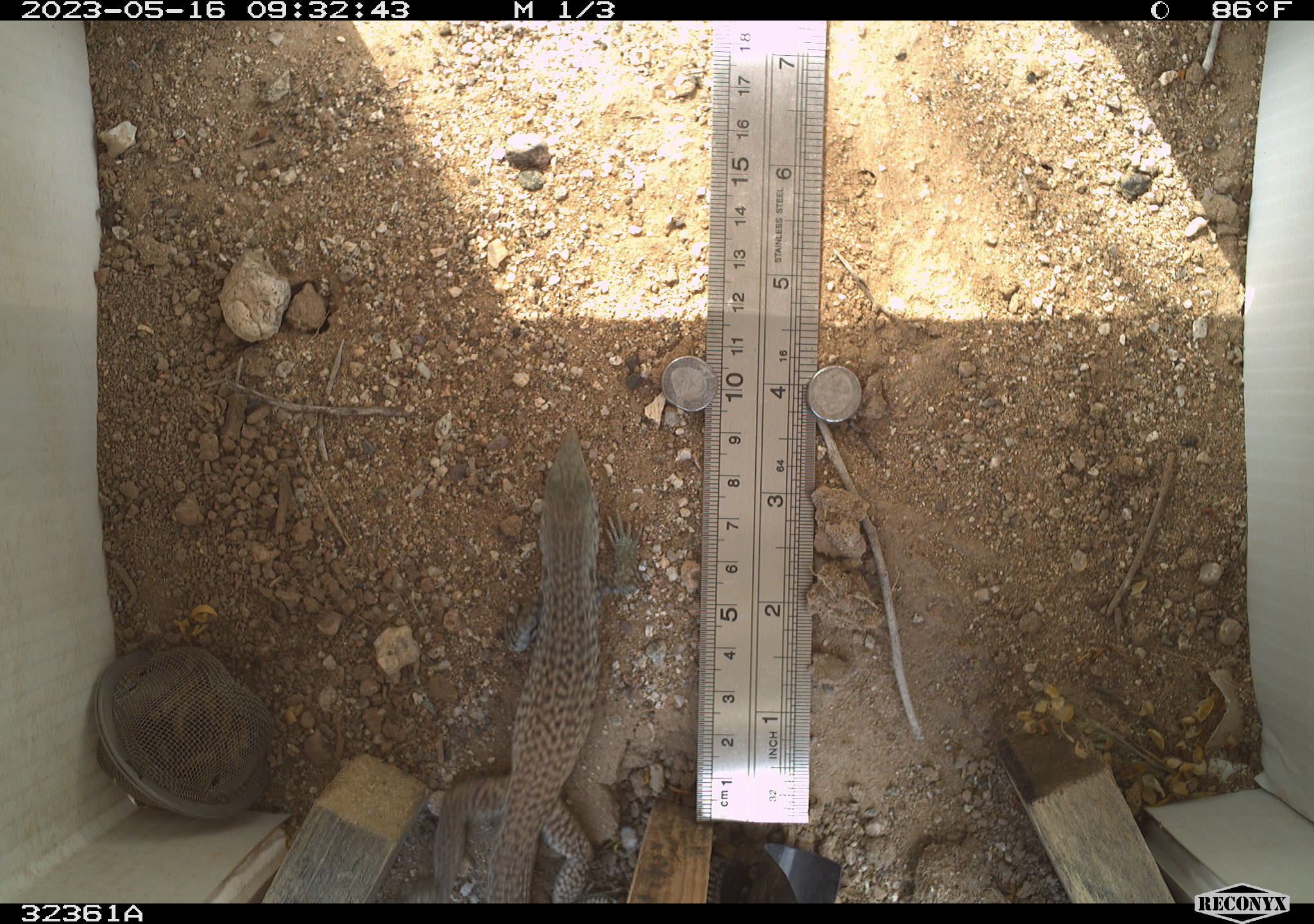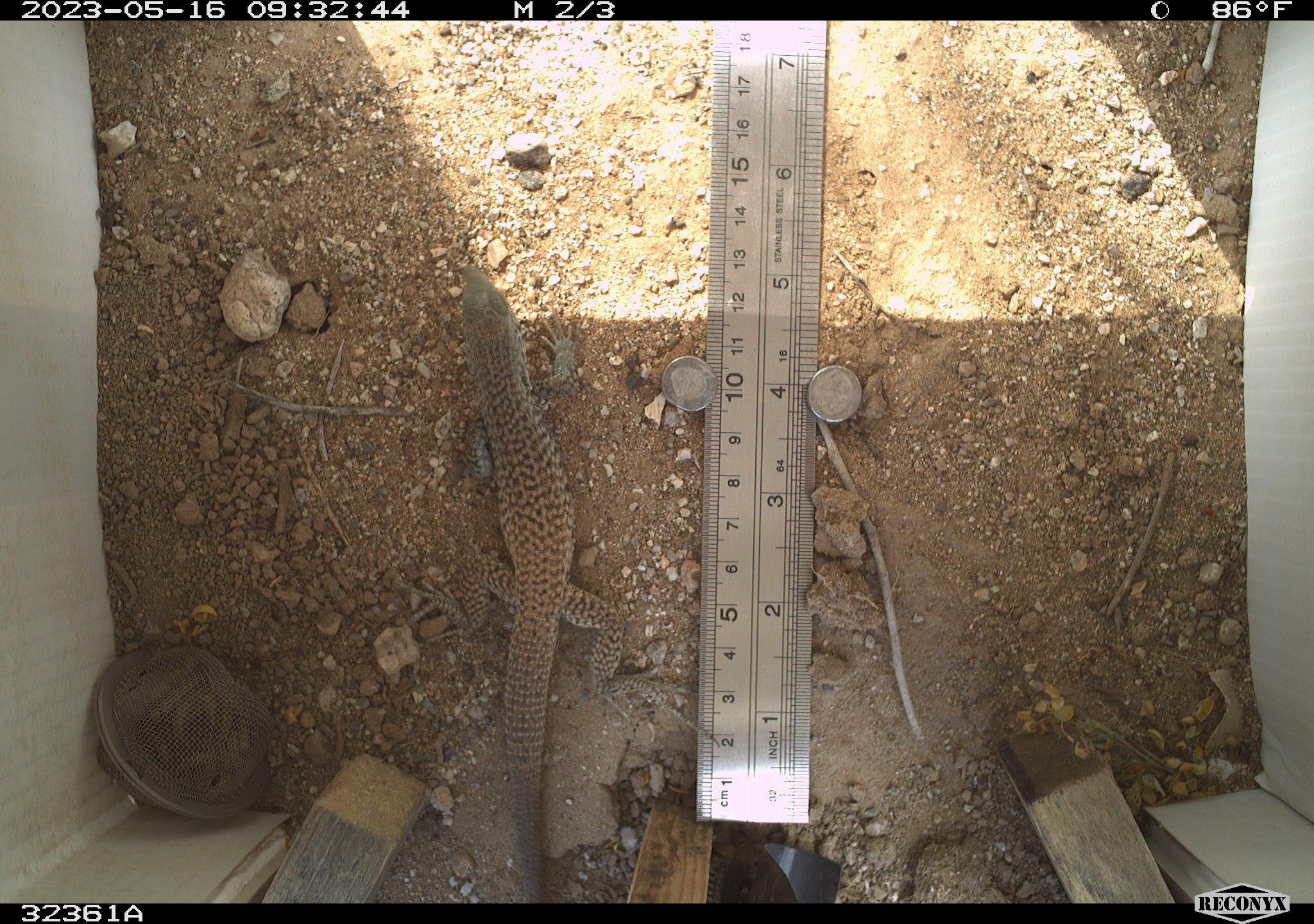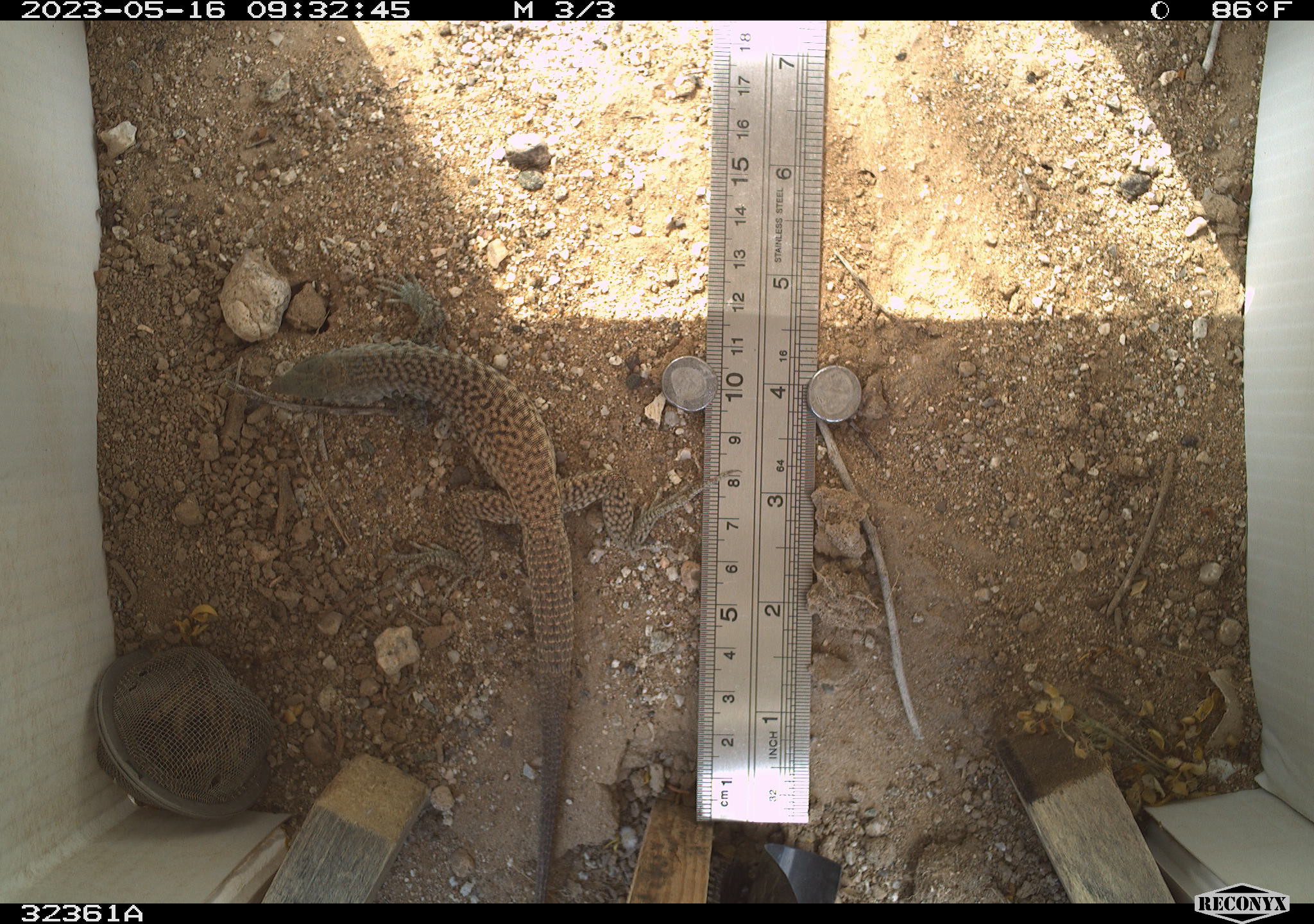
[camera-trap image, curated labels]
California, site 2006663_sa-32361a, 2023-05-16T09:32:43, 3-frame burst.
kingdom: Animalia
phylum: Chordata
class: Reptilia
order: Squamata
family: Teiidae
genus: Aspidoscelis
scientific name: Aspidoscelis tigris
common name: western whiptail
Western whiptail (Aspidoscelis tigris).